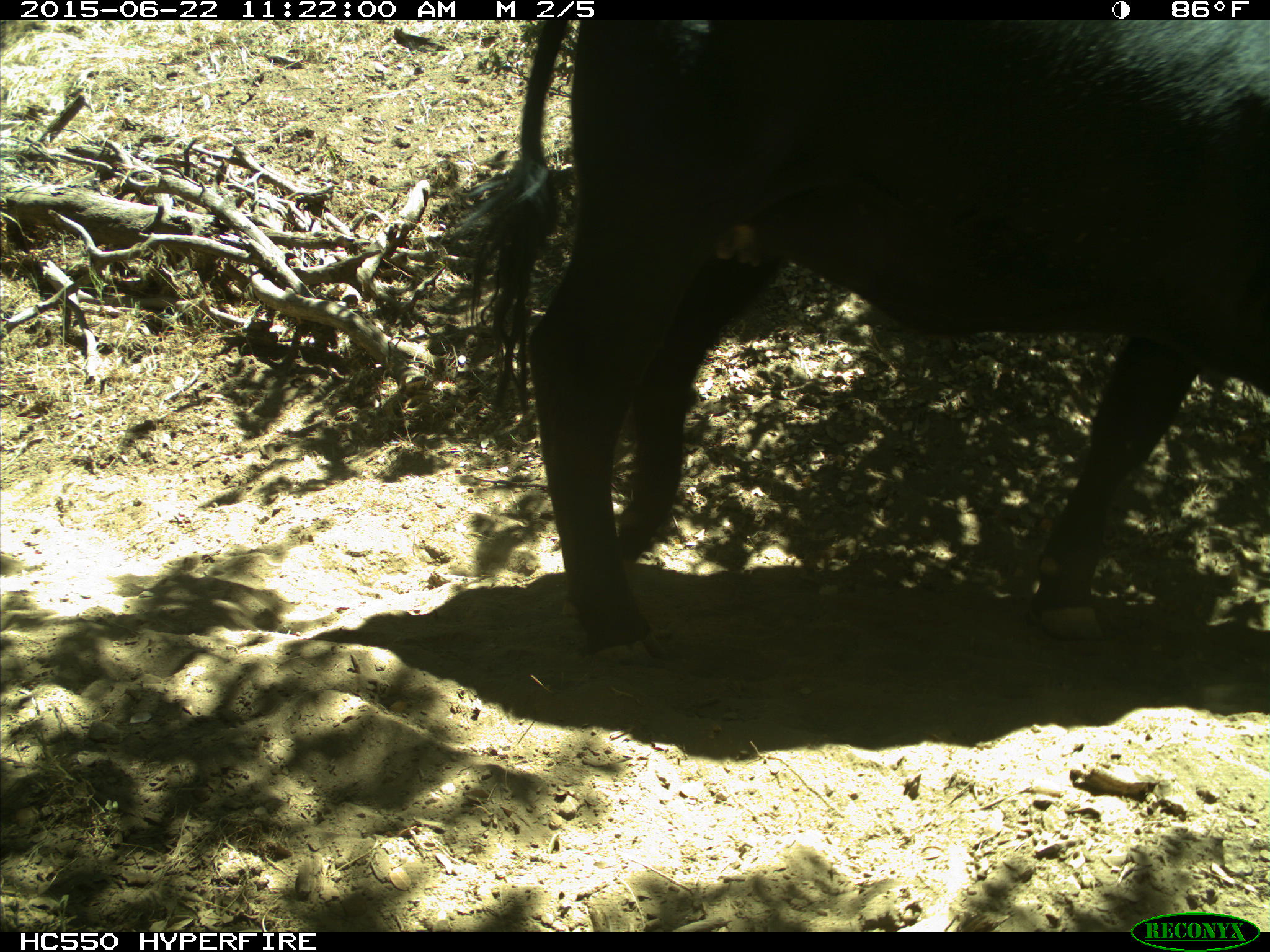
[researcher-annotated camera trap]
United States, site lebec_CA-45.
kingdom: Animalia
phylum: Chordata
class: Mammalia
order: Artiodactyla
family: Bovidae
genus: Bos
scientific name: Bos taurus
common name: domestic cow